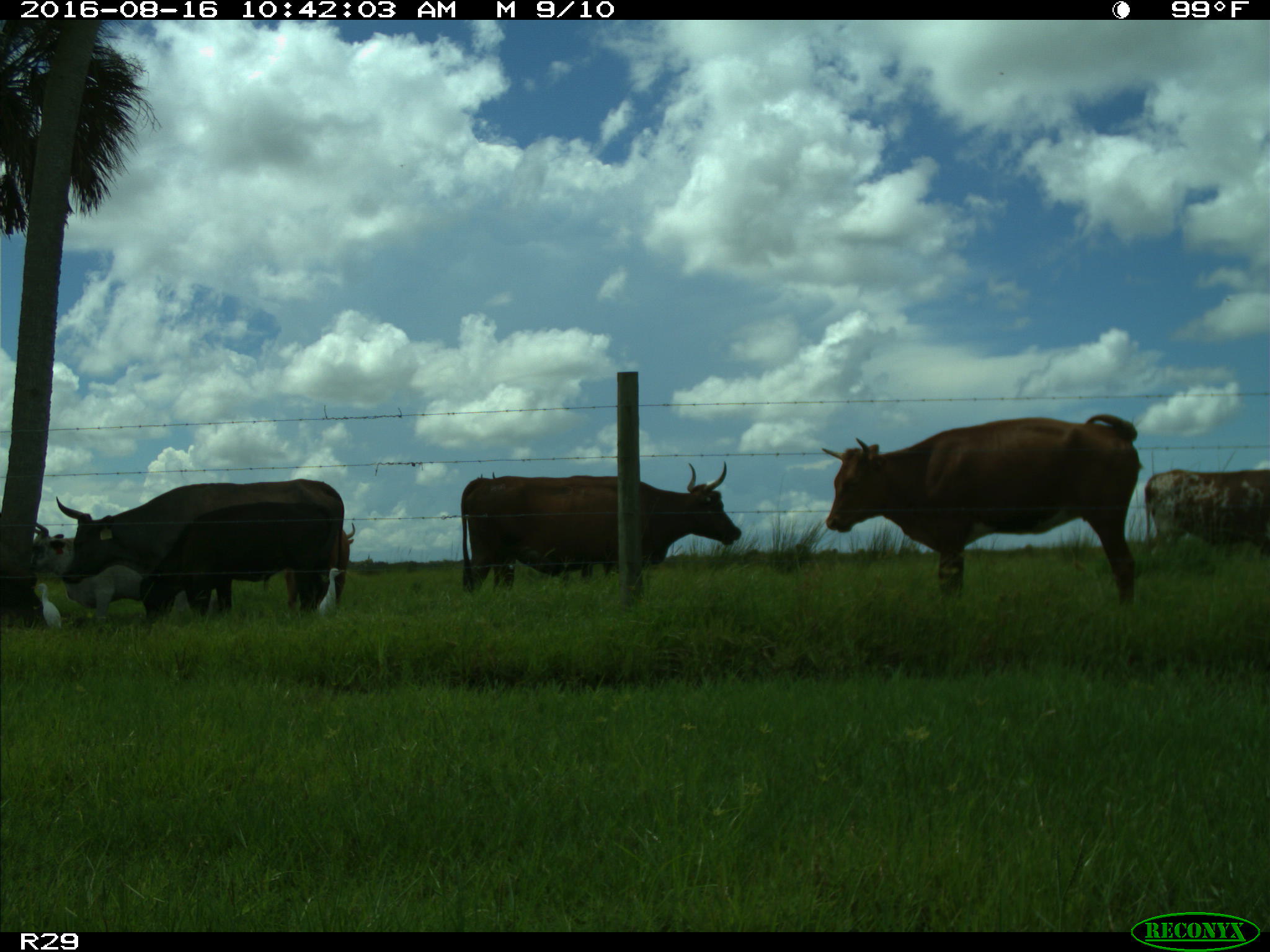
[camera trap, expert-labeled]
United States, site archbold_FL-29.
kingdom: Animalia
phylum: Chordata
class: Mammalia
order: Artiodactyla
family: Bovidae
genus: Bos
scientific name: Bos taurus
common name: domestic cow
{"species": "Bos taurus (domestic cow)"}